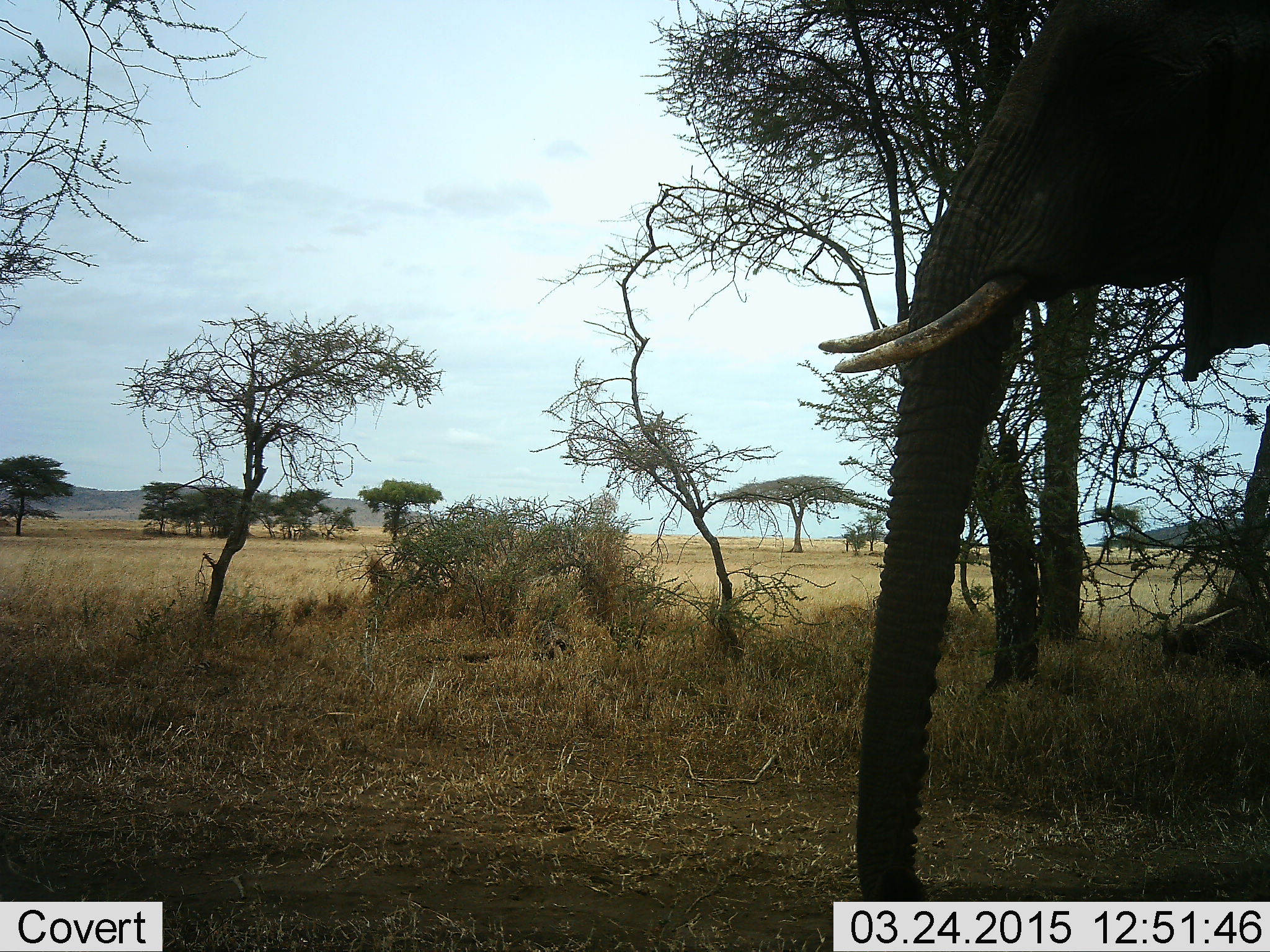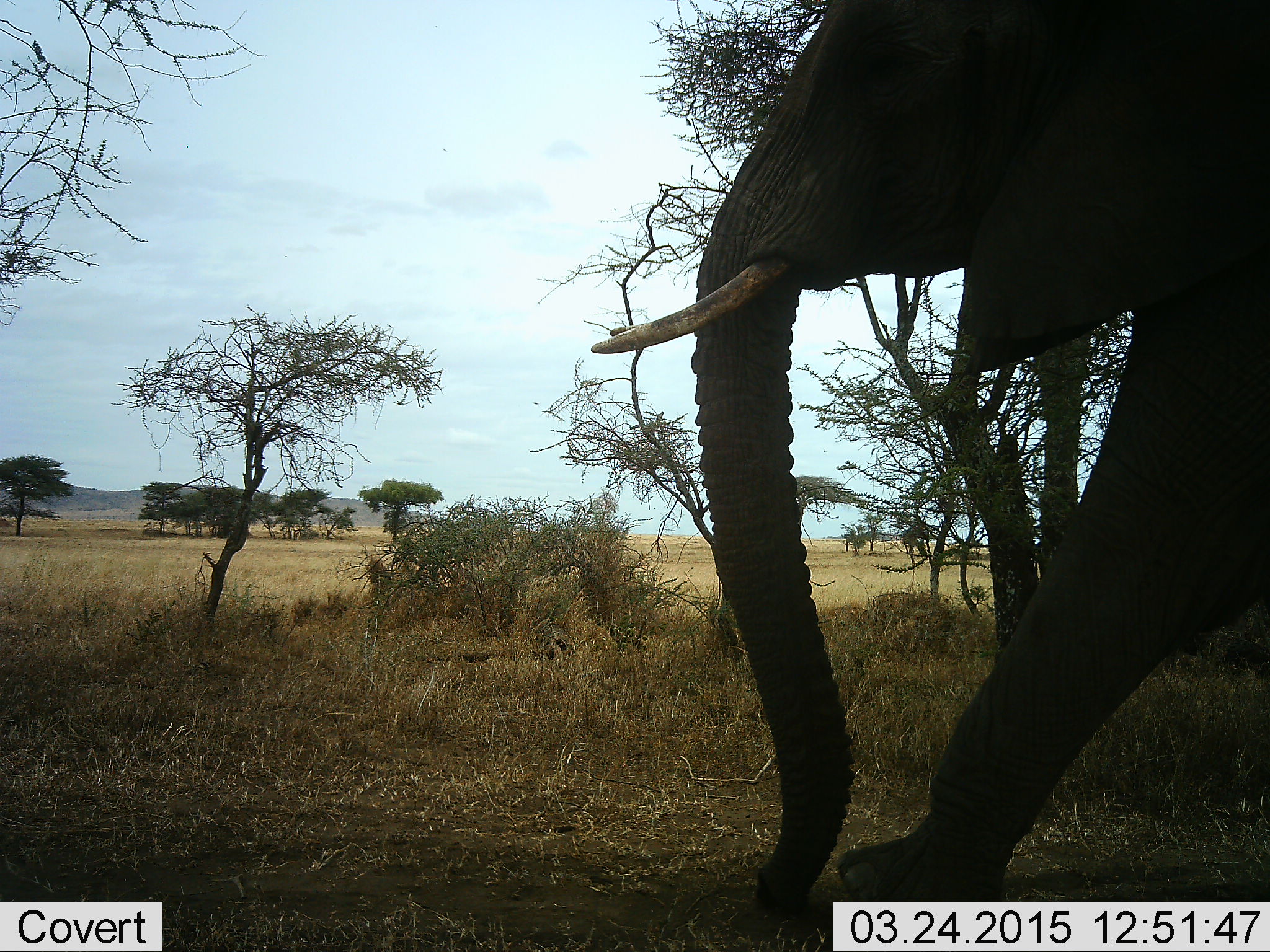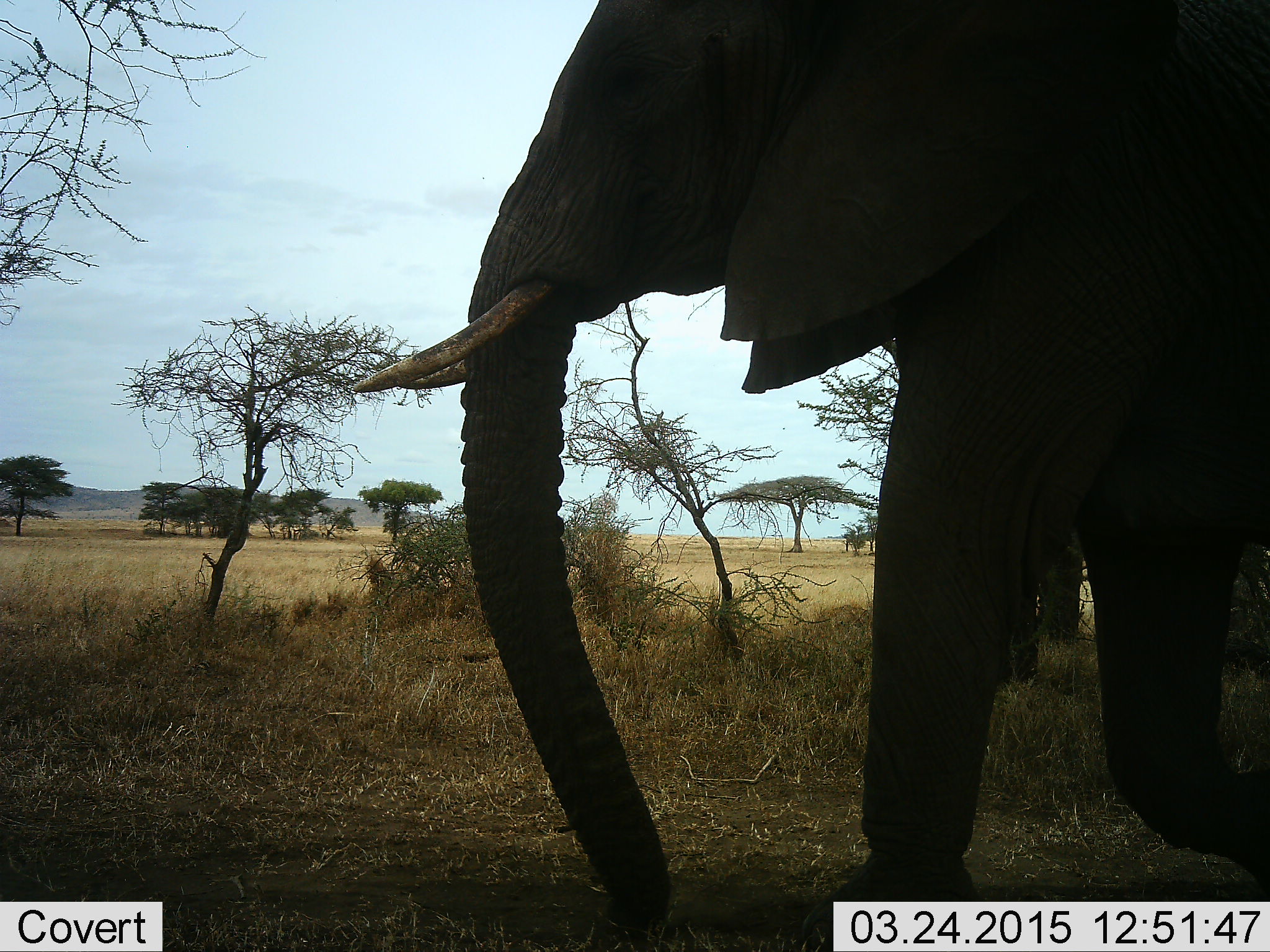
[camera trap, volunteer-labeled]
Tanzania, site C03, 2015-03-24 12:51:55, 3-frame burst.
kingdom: Animalia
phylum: Chordata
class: Mammalia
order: Proboscidea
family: Elephantidae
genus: Loxodonta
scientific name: Loxodonta africana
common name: african bush elephant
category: elephant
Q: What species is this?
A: Elephant (african bush elephant) (Loxodonta africana).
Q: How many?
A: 1.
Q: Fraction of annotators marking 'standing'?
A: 10%.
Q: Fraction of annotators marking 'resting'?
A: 0%.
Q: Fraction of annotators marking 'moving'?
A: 100%.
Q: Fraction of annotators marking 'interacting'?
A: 0%.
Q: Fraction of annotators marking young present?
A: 0%.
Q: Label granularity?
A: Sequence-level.